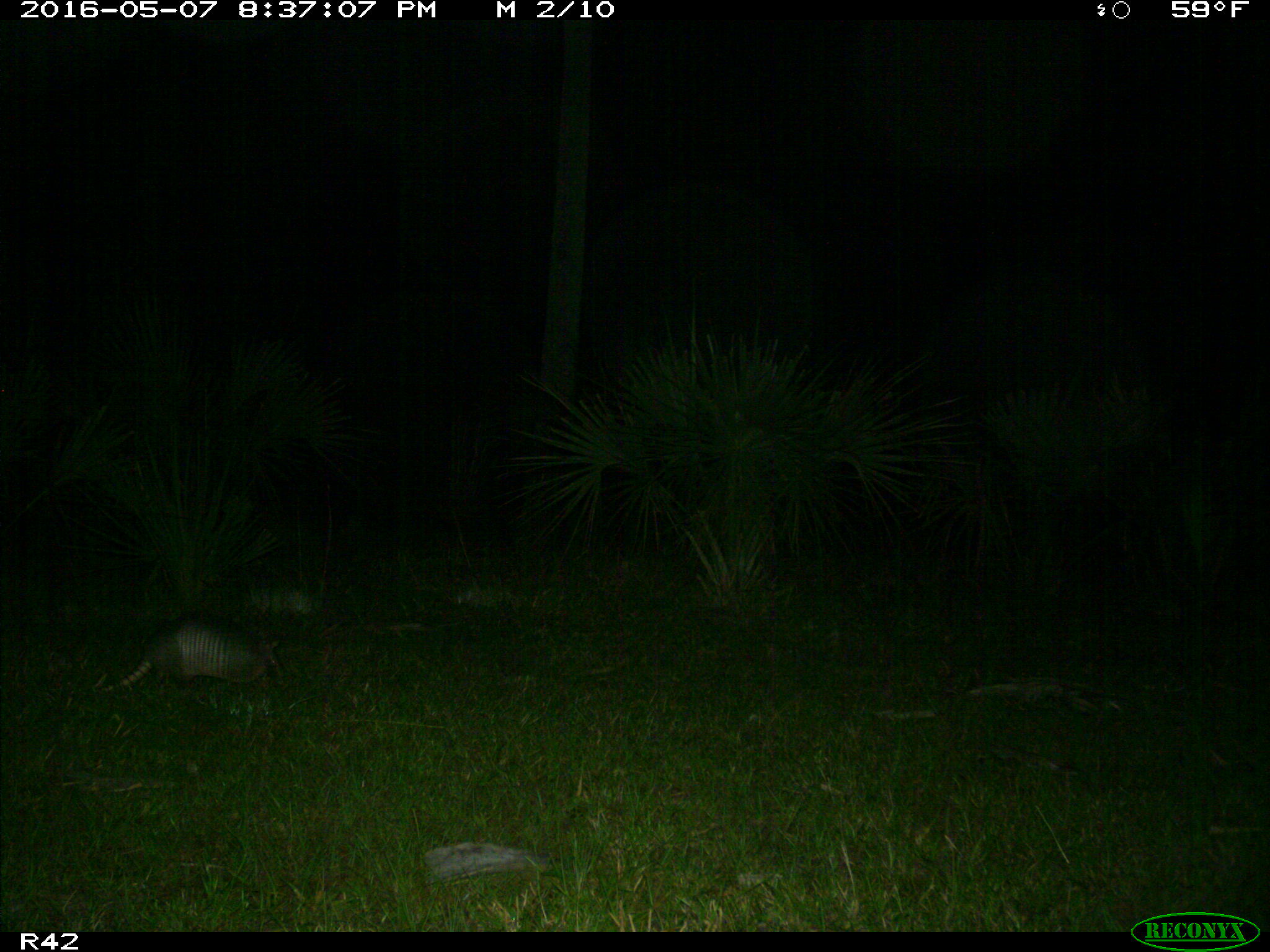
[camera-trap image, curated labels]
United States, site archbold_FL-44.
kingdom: Animalia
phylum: Chordata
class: Mammalia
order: Cingulata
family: Dasypodidae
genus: Dasypus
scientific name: Dasypus novemcinctus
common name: nine-banded armadillo